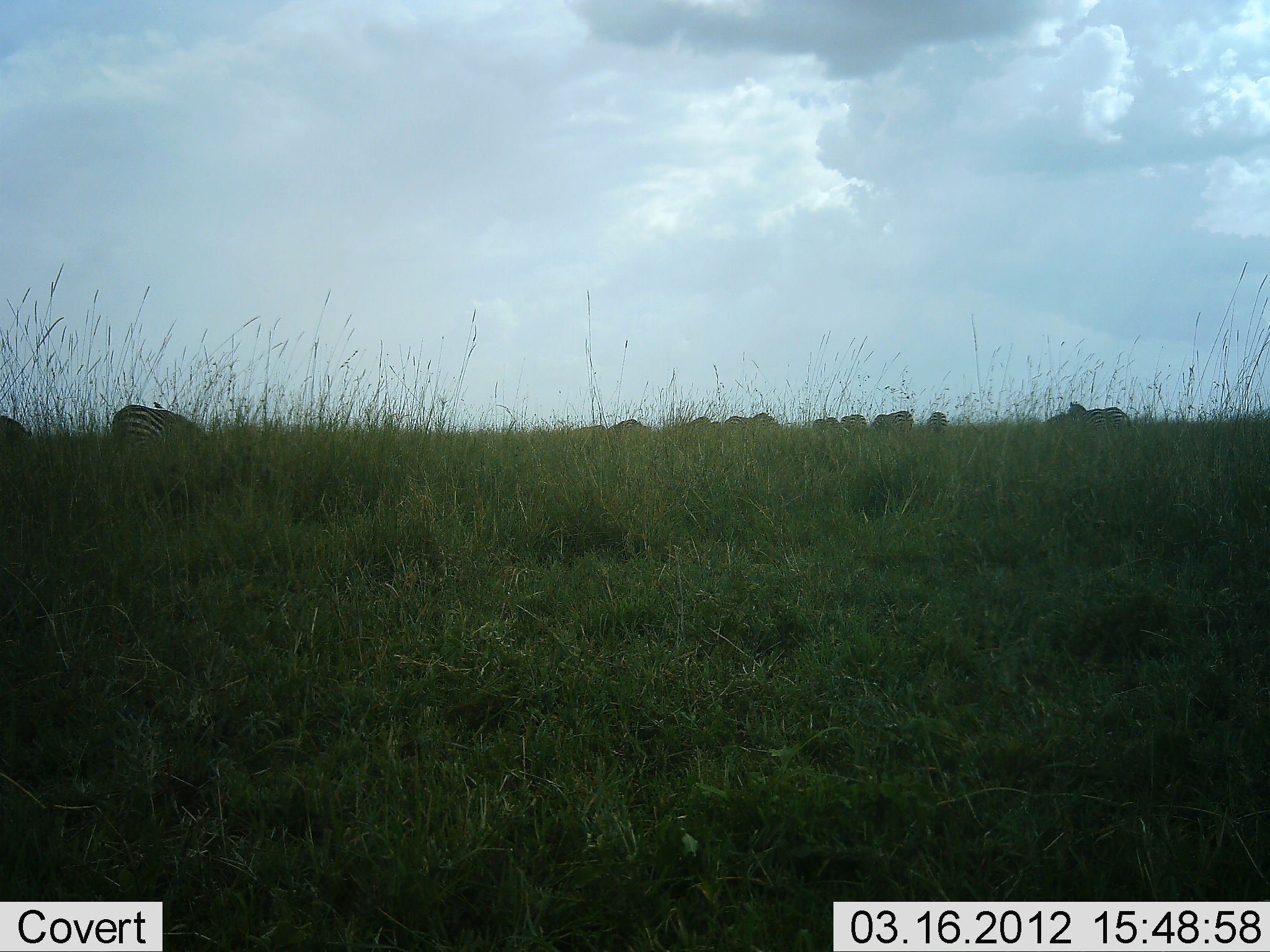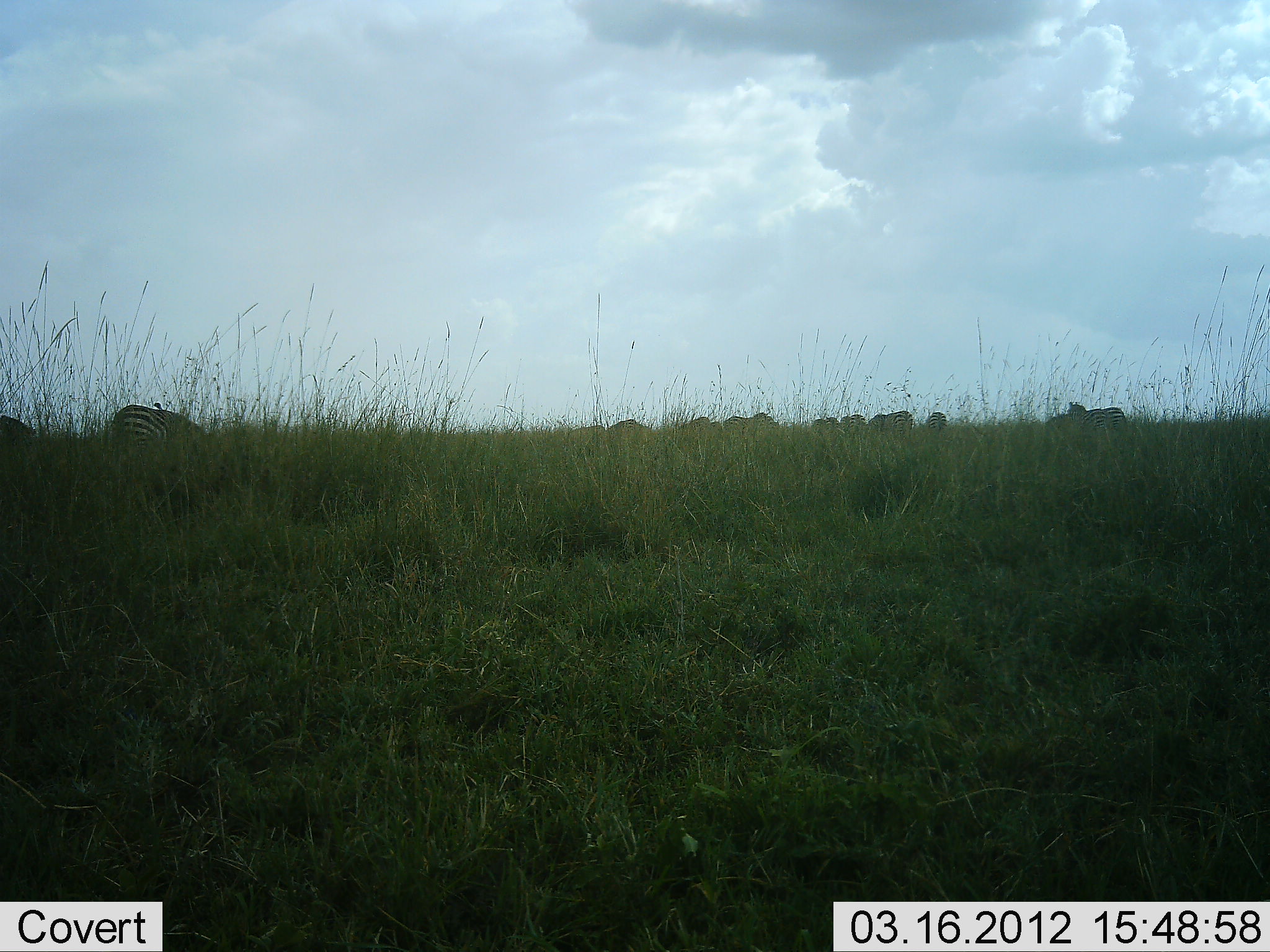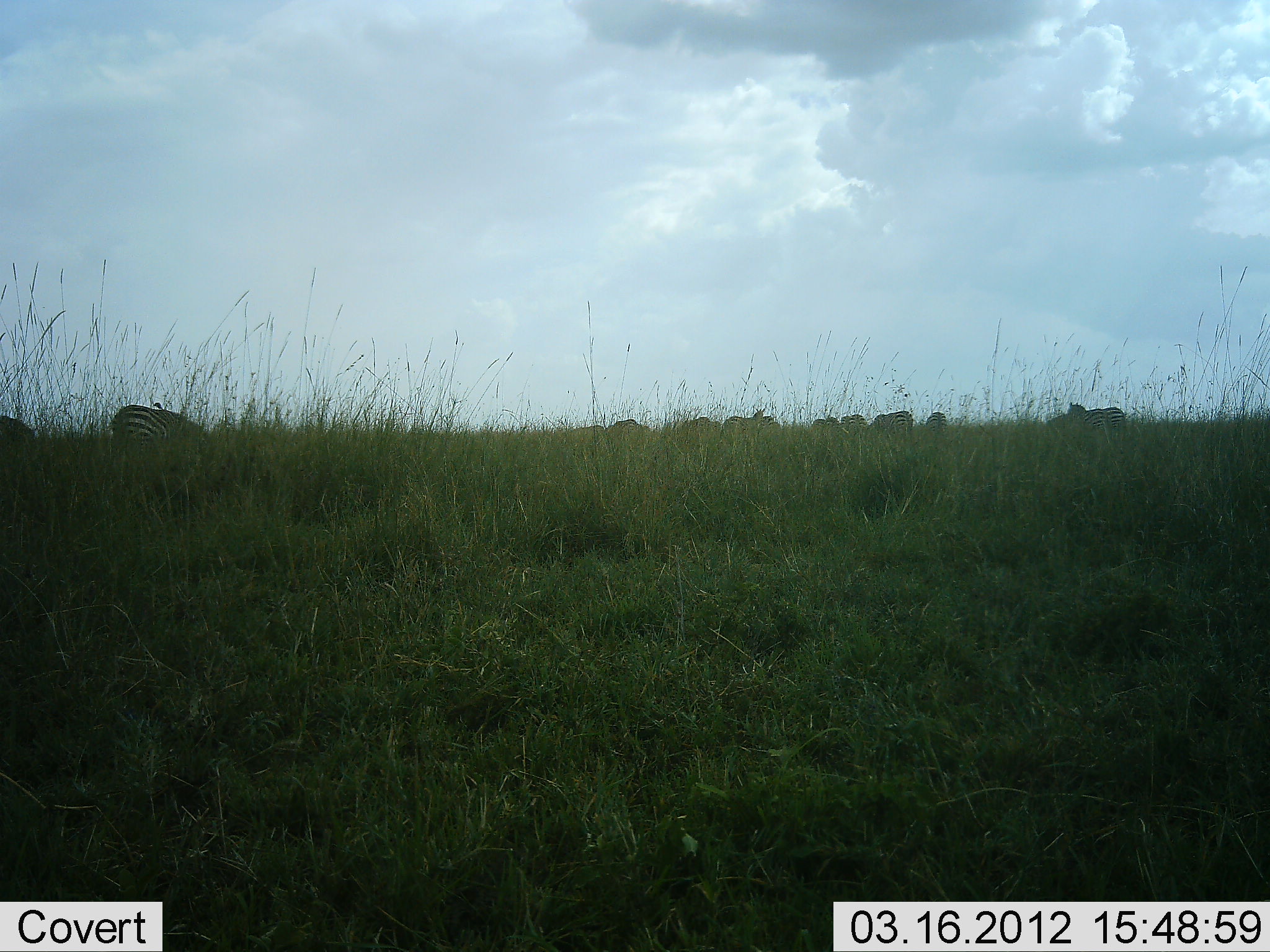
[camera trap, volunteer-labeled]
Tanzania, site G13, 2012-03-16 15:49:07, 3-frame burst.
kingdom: Animalia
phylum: Chordata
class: Mammalia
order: Perissodactyla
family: Equidae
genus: Equus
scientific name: Equus quagga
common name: plains zebra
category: zebra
Zebra (plains zebra) (Equus quagga), count 11-50. Behavior (volunteer vote fractions): standing 54%, resting 4%, moving 4%, interacting 4%. Young present (vote fraction): 0%. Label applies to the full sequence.